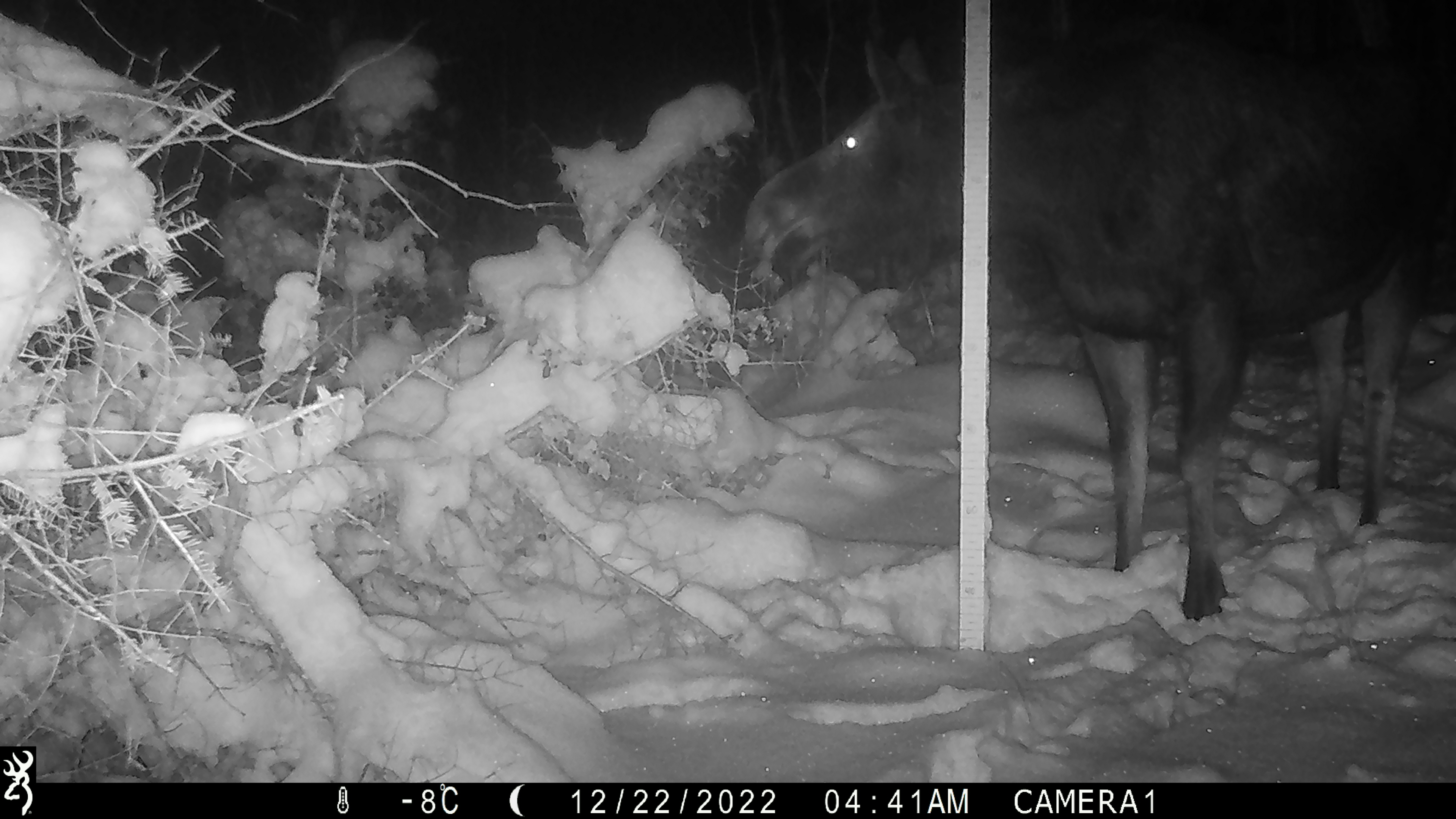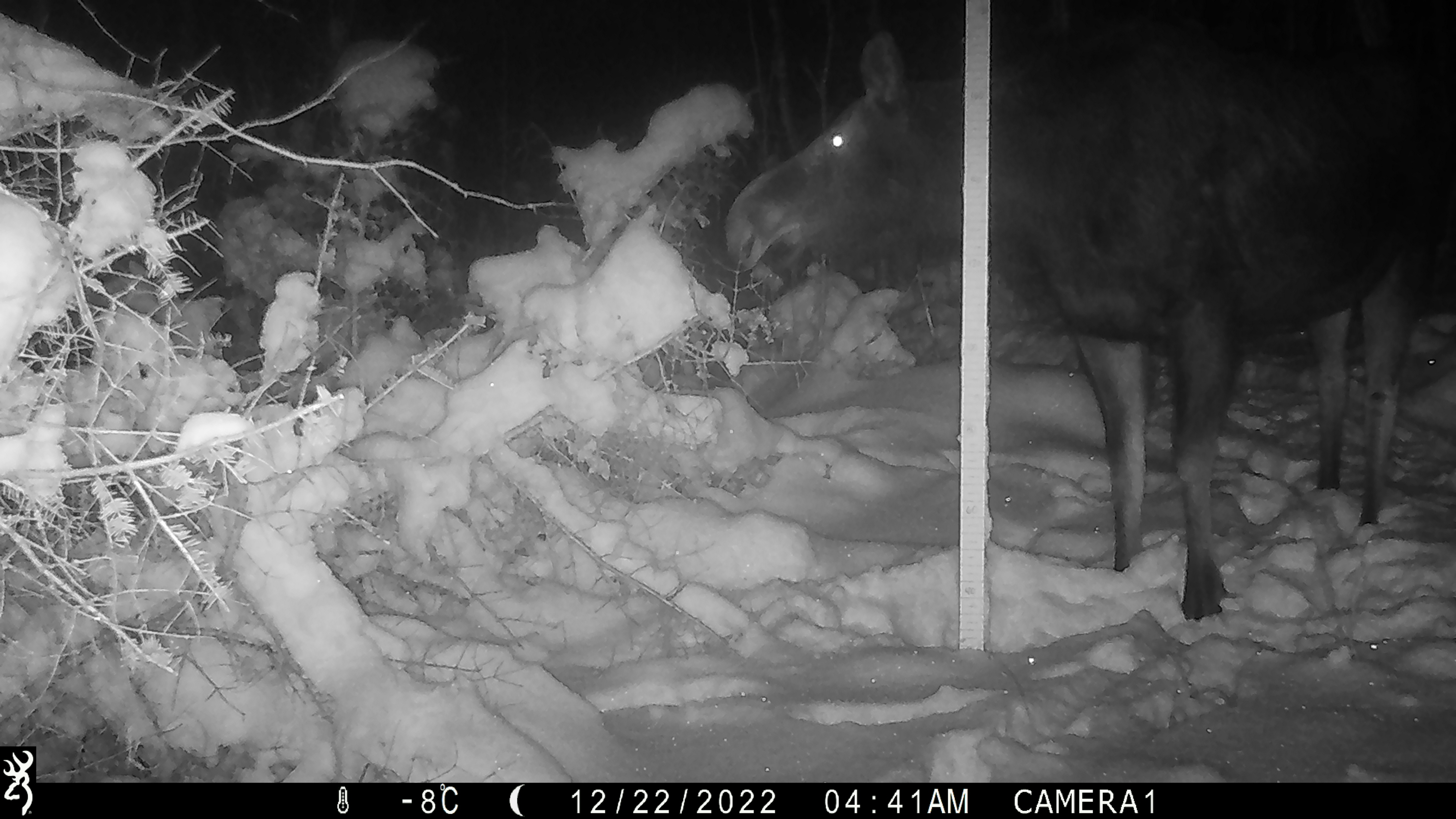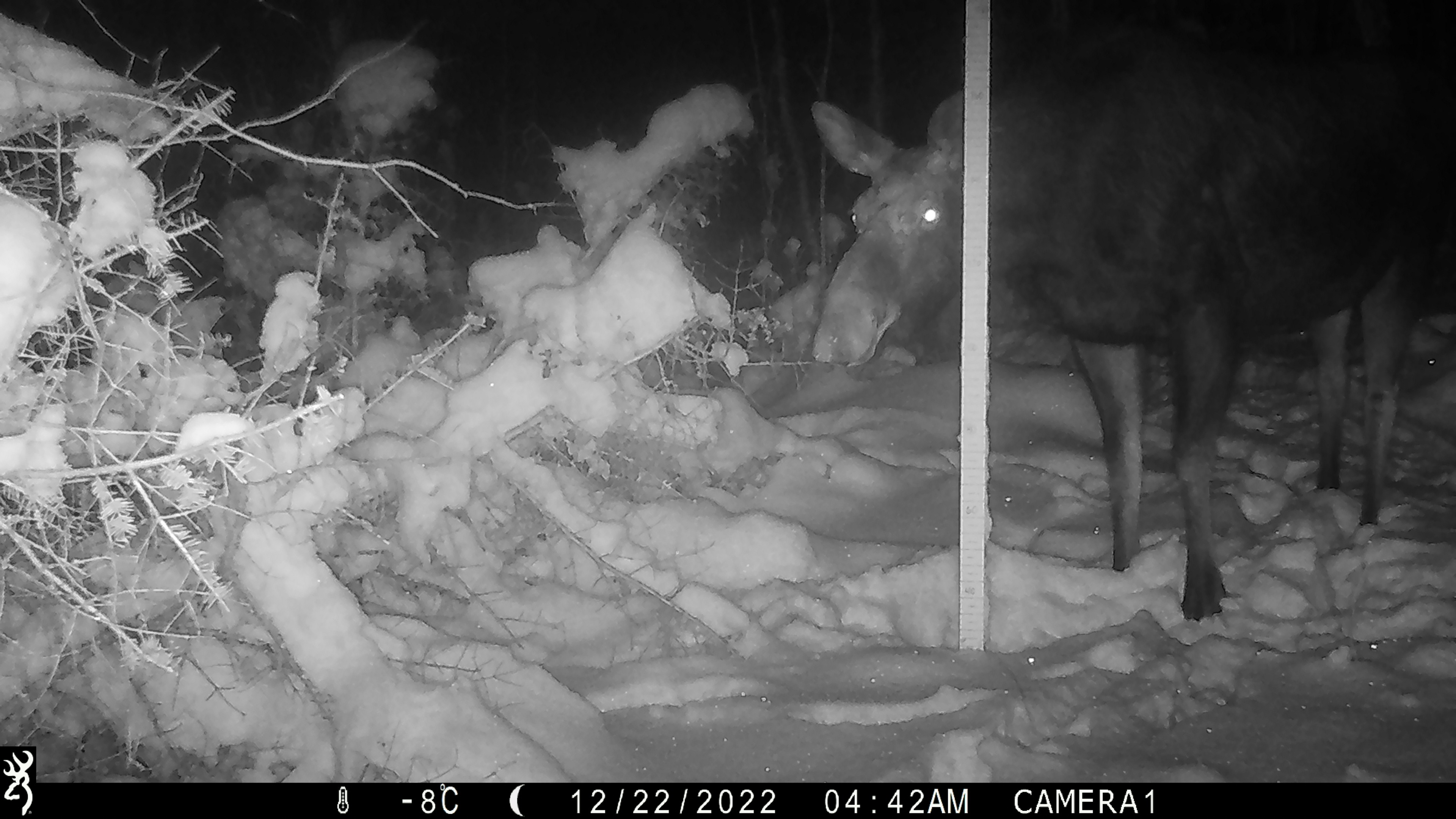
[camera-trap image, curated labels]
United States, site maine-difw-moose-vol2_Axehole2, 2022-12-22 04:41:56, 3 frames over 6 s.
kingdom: Animalia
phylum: Chordata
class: Mammalia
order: Artiodactyla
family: Cervidae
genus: Alces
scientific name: Alces alces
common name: moose